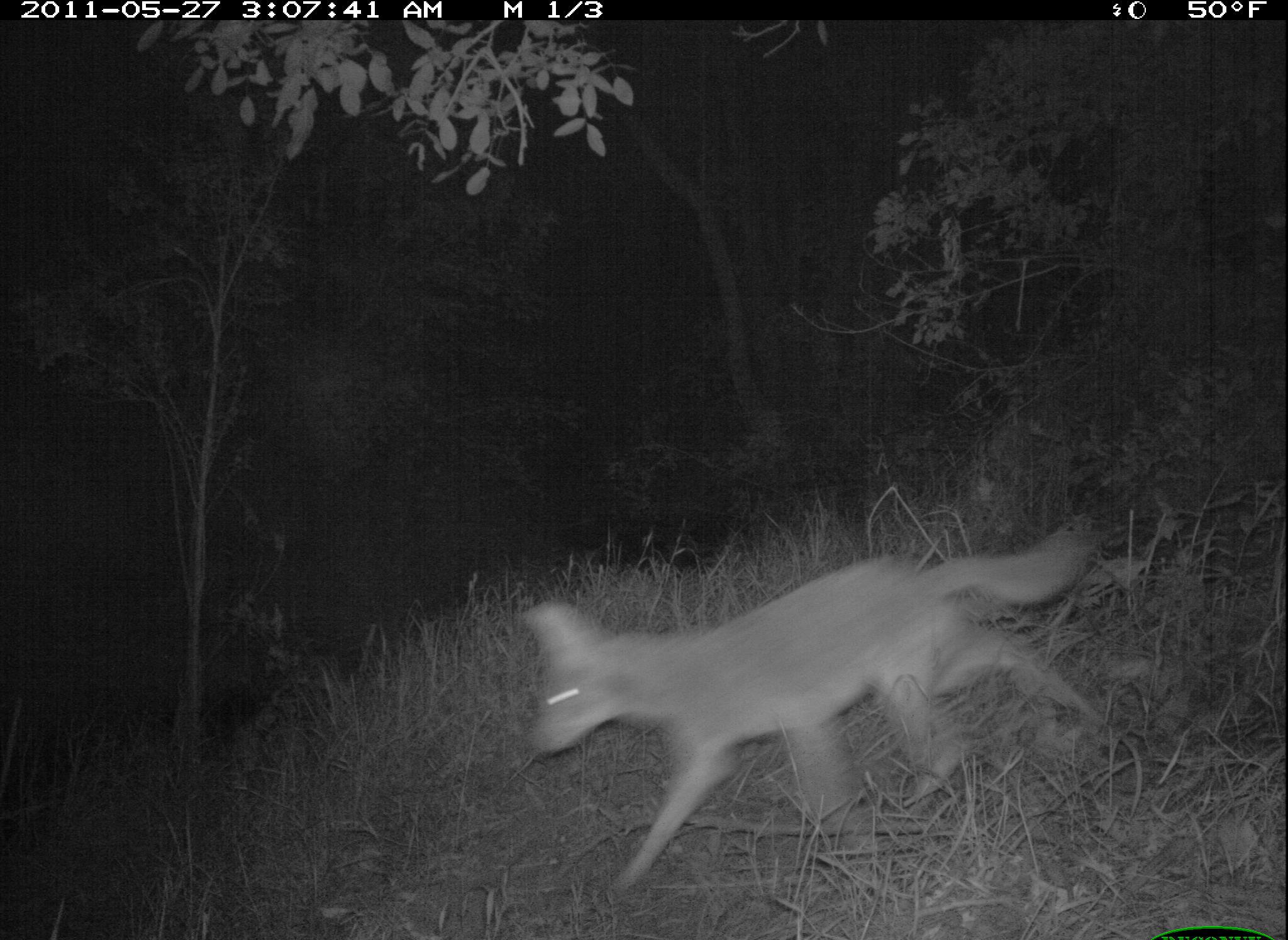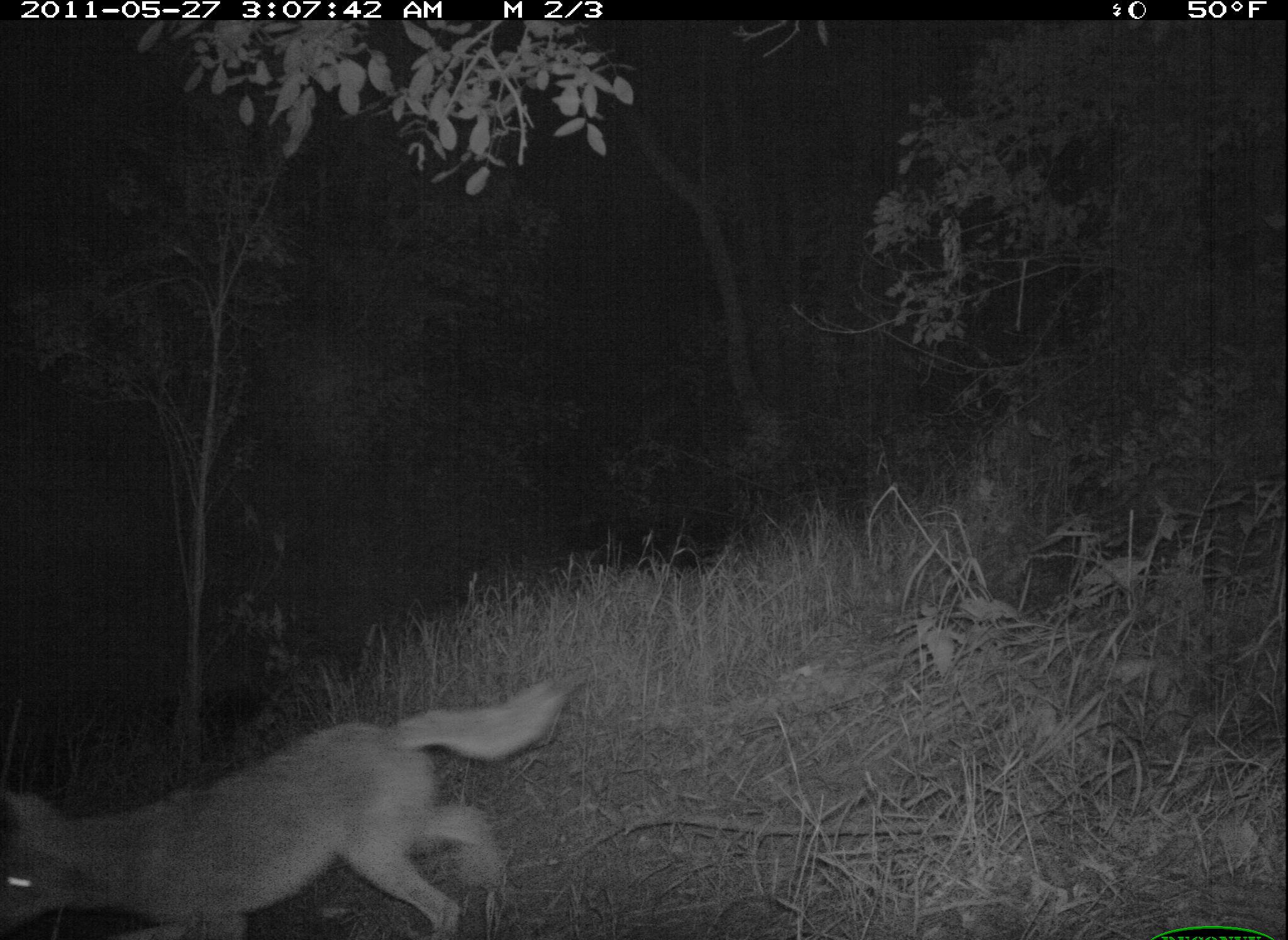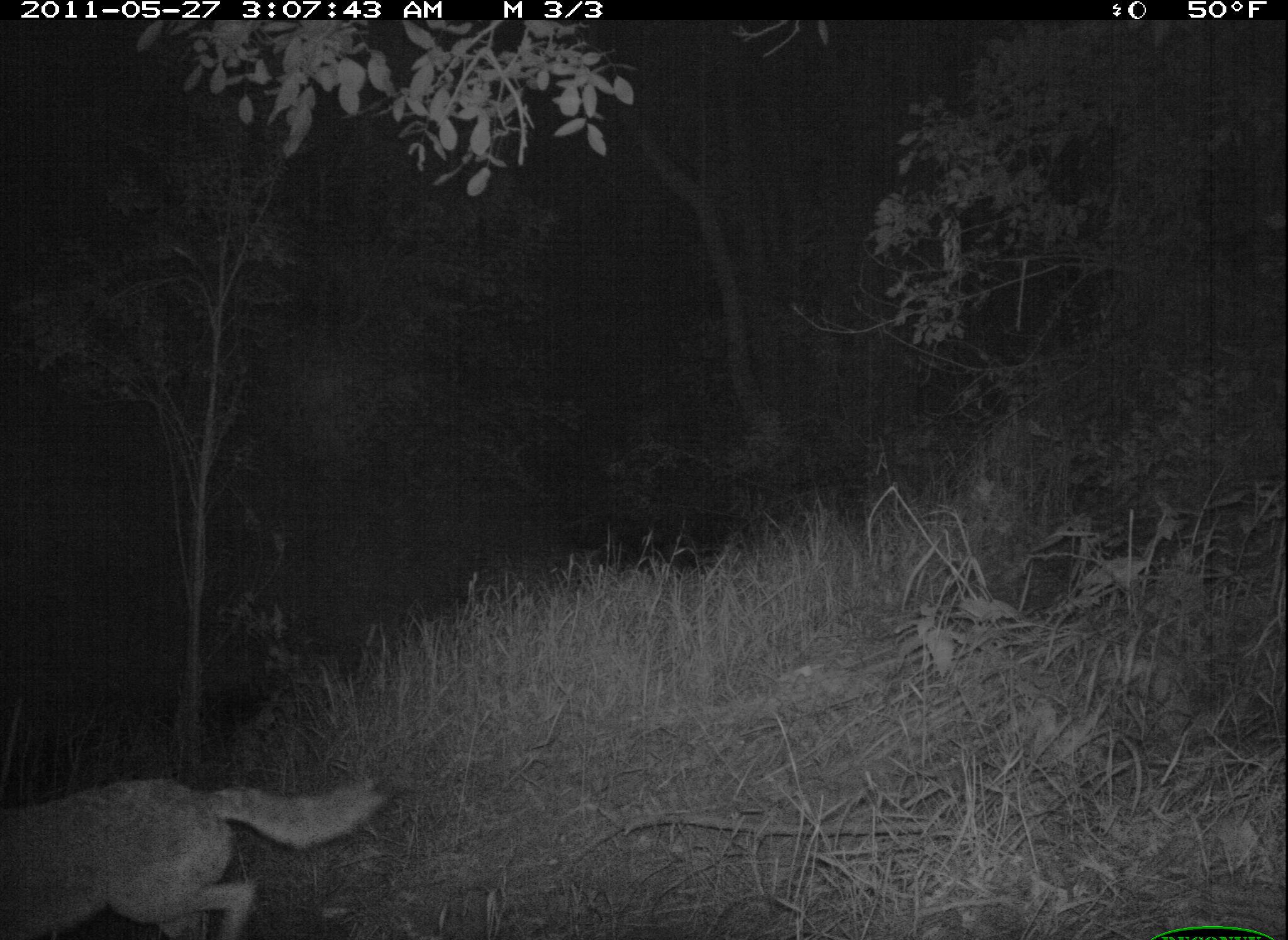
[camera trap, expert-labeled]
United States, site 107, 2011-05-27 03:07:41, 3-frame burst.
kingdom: Animalia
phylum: Chordata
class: Mammalia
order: Carnivora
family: Canidae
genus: Canis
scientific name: Canis latrans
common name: coyote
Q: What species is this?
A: Coyote (Canis latrans).